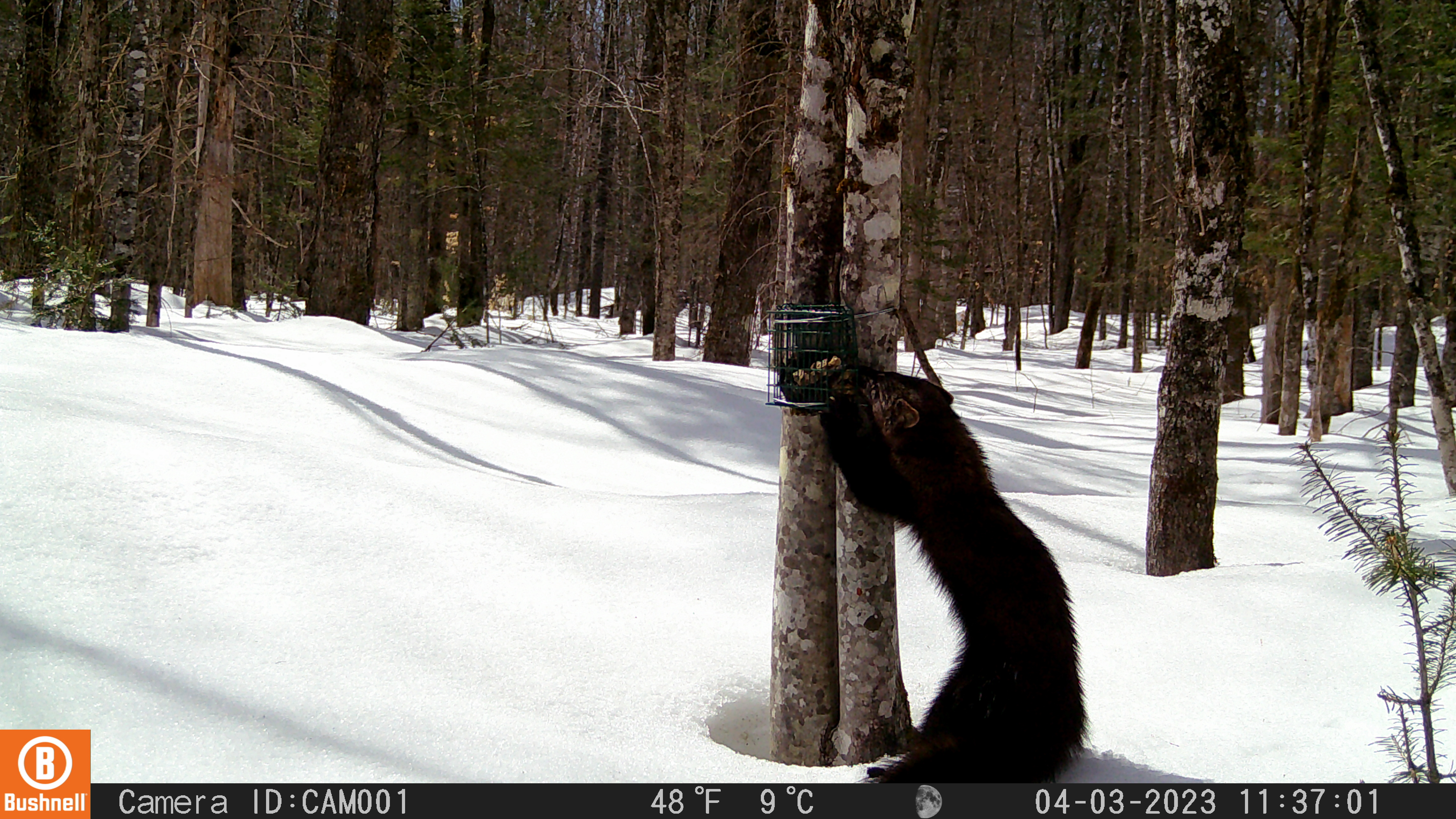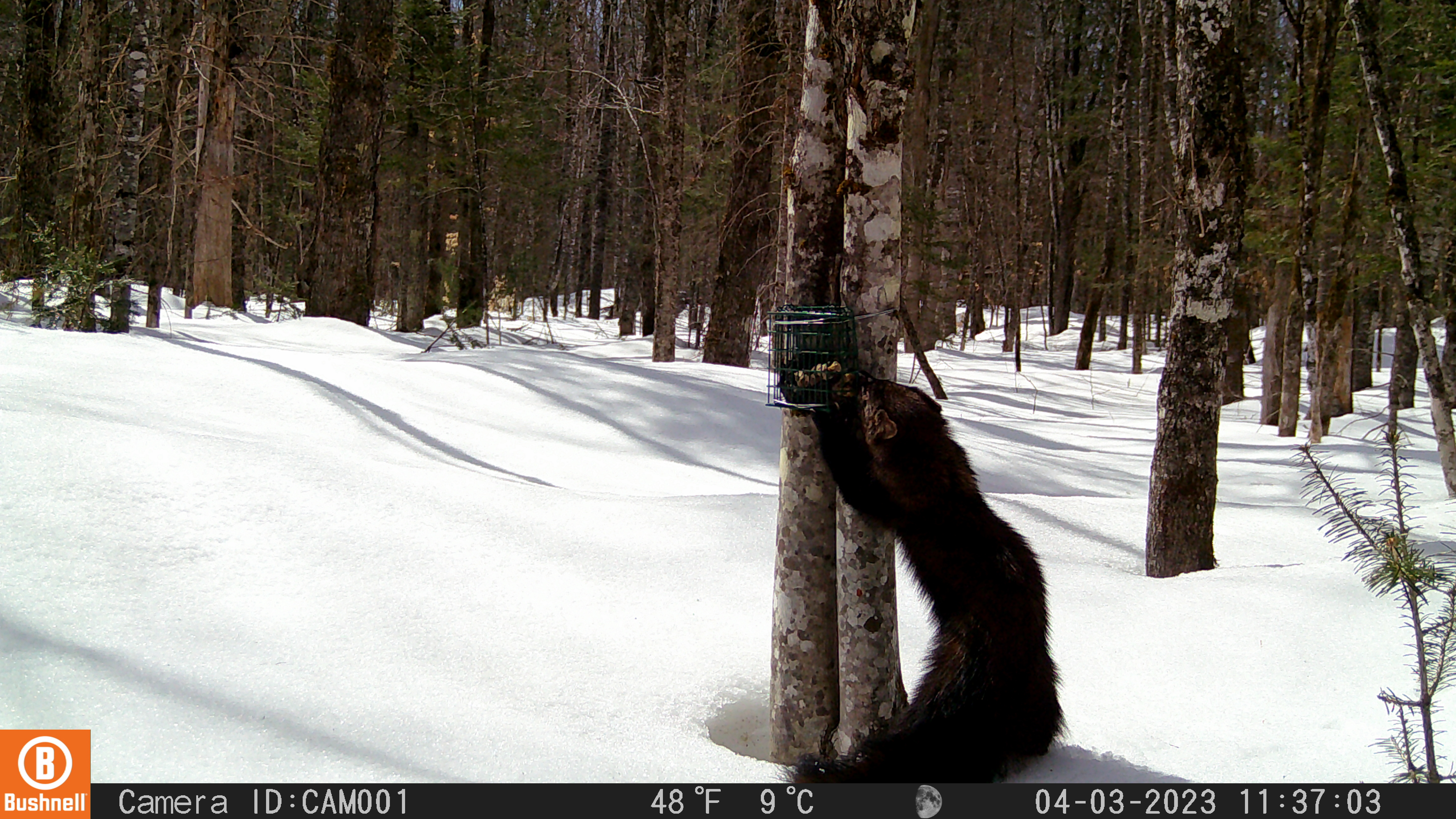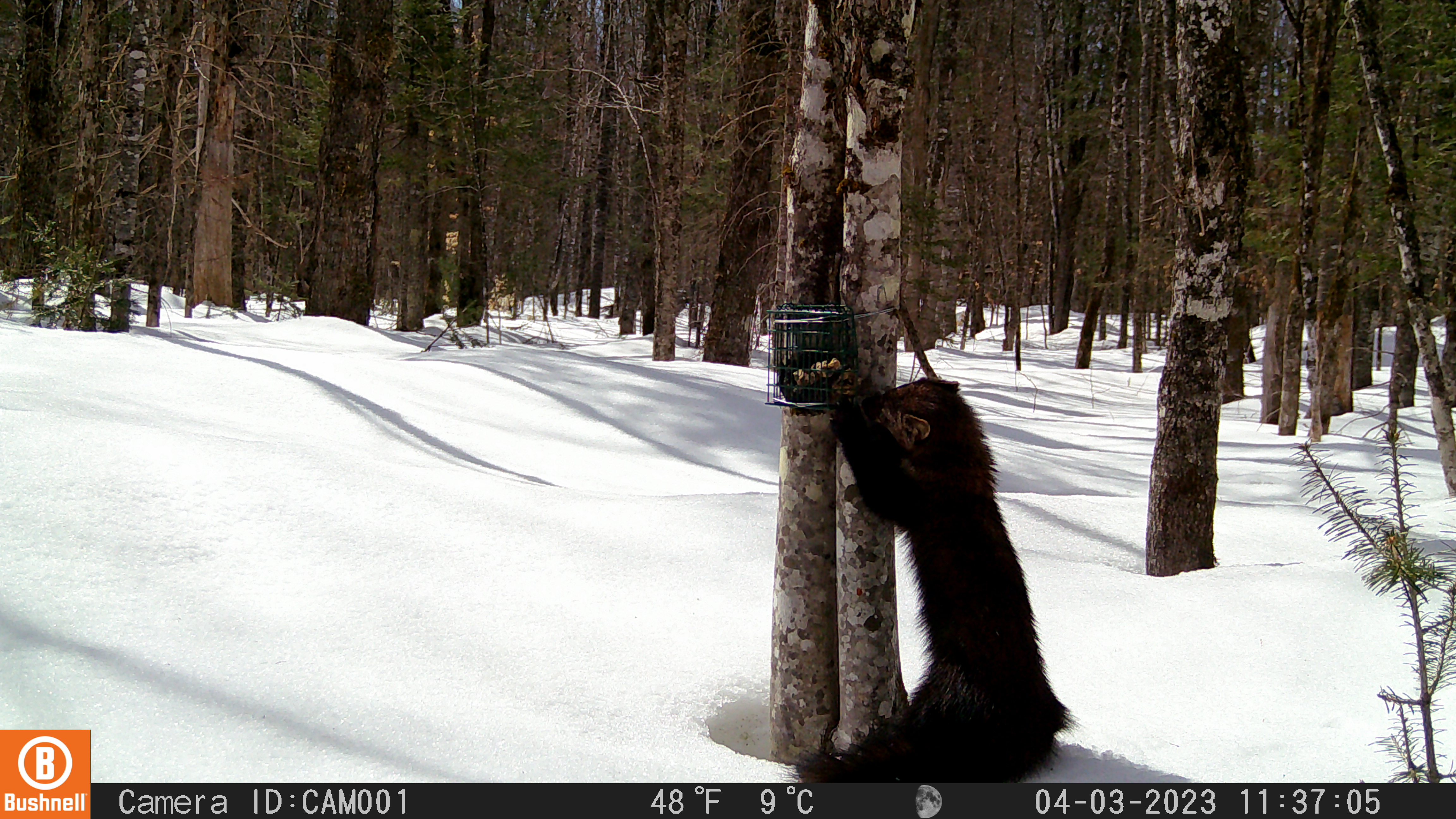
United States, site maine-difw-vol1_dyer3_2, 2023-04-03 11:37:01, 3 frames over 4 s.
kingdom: Animalia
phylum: Chordata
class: Mammalia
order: Carnivora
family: Mustelidae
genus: Pekania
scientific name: Pekania pennanti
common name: fisher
Fisher (Pekania pennanti).